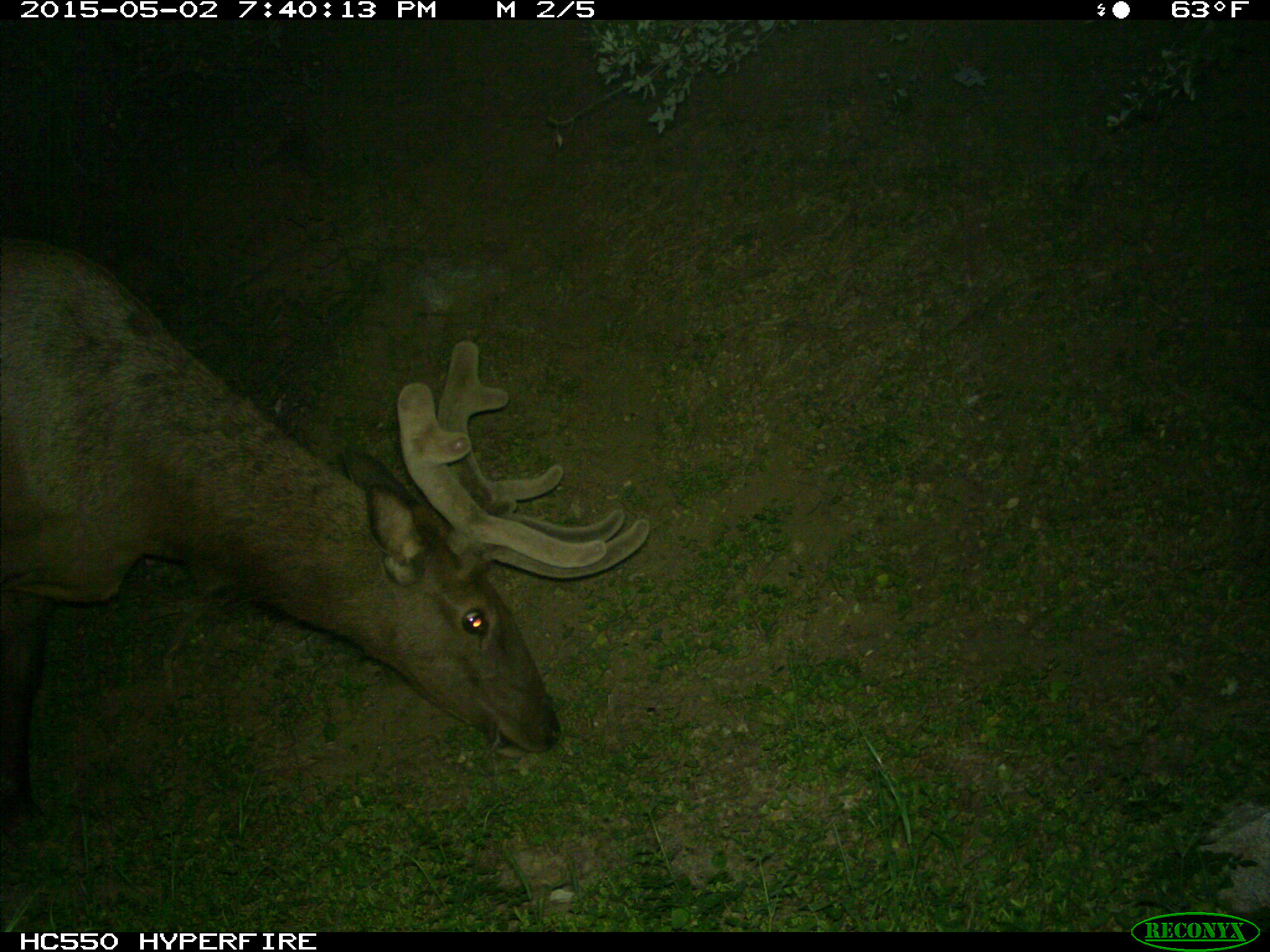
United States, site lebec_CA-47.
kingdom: Animalia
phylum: Chordata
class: Mammalia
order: Artiodactyla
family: Cervidae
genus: Cervus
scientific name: Cervus canadensis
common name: elk